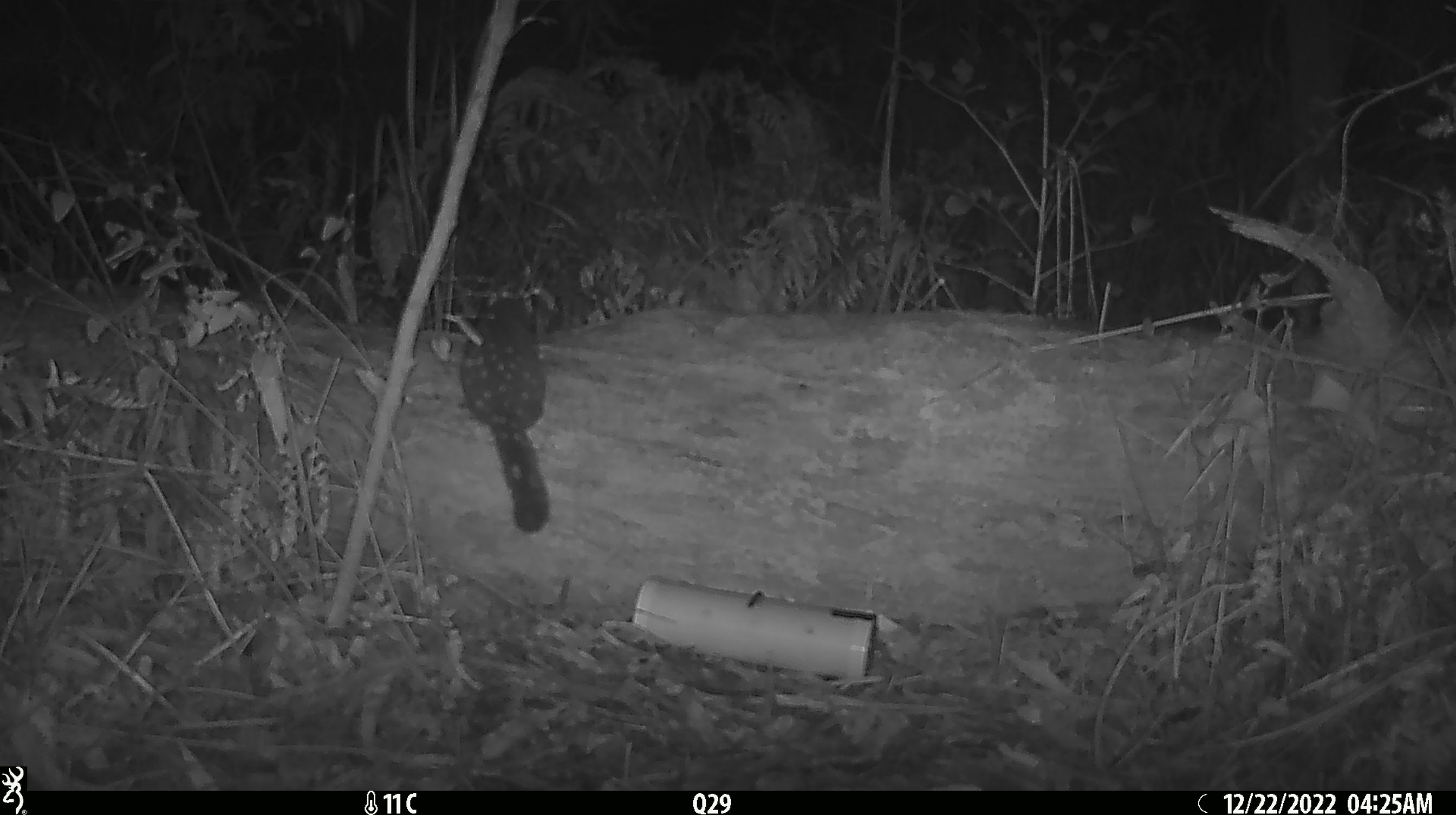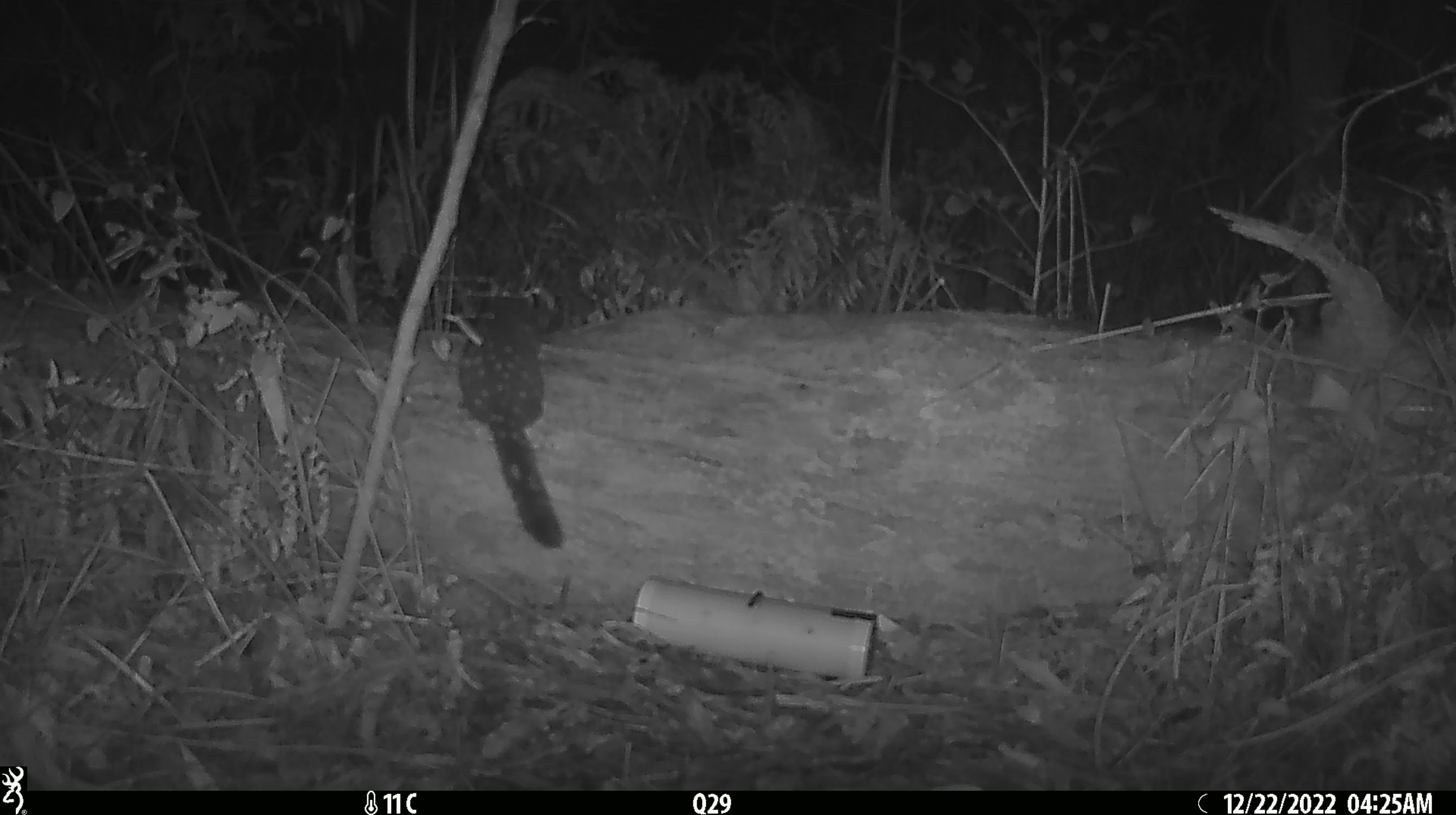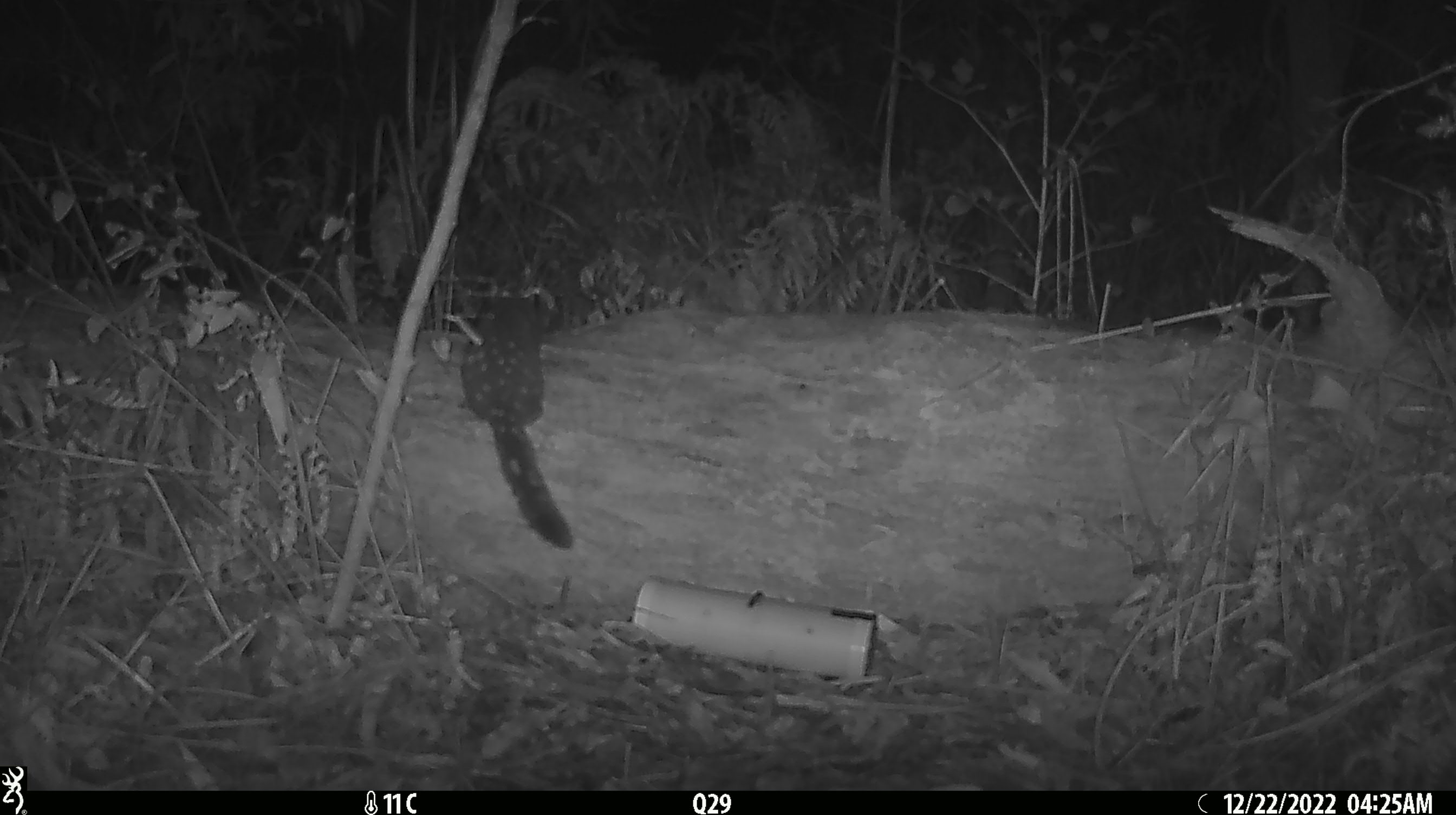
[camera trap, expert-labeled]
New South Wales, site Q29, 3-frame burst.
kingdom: Animalia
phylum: Chordata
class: Mammalia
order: Dasyuromorphia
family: Dasyuridae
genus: Dasyurus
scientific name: Dasyurus maculatus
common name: spotted-tailed quoll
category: quoll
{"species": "quoll (spotted-tailed quoll) (Dasyurus maculatus)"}